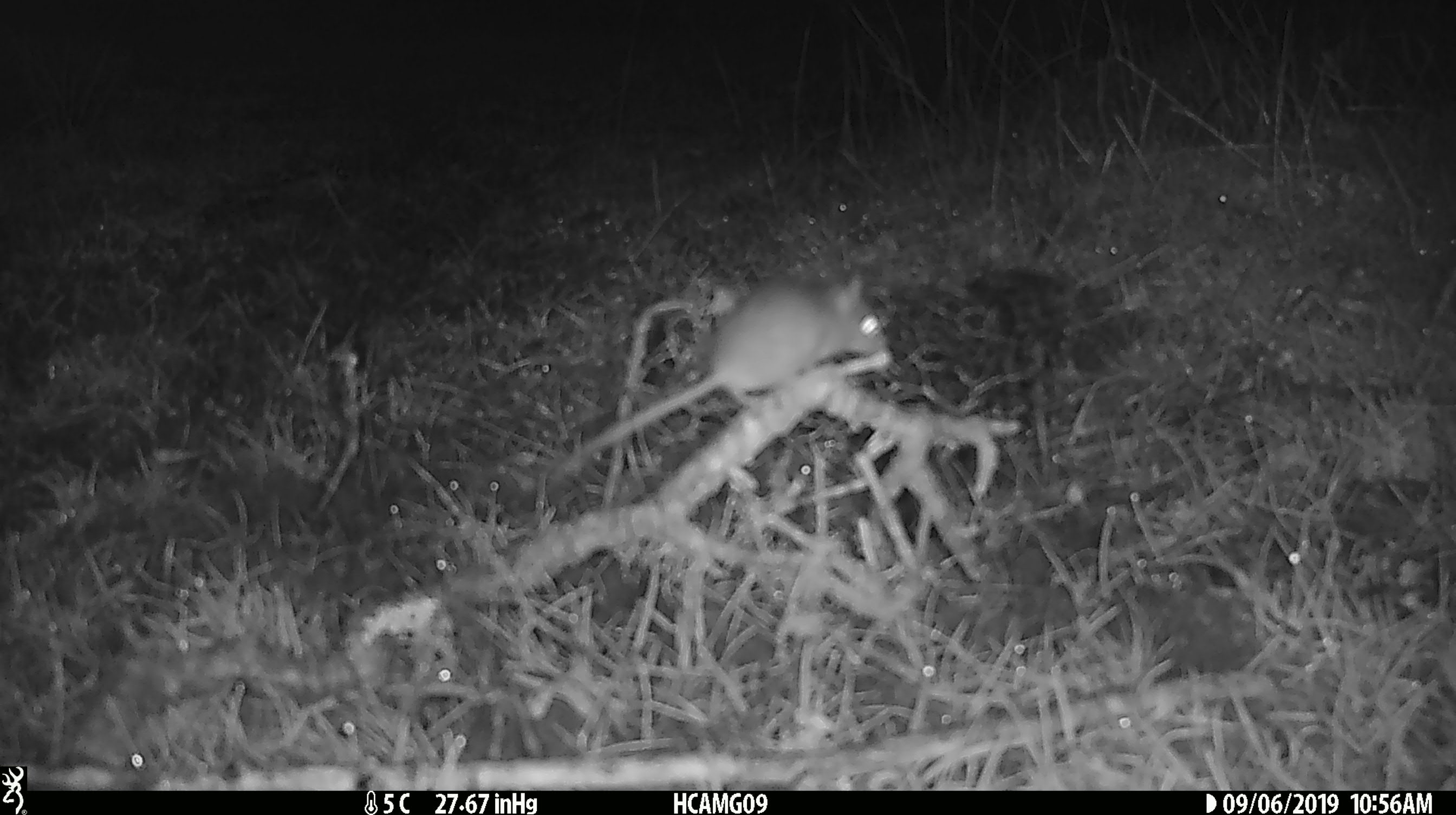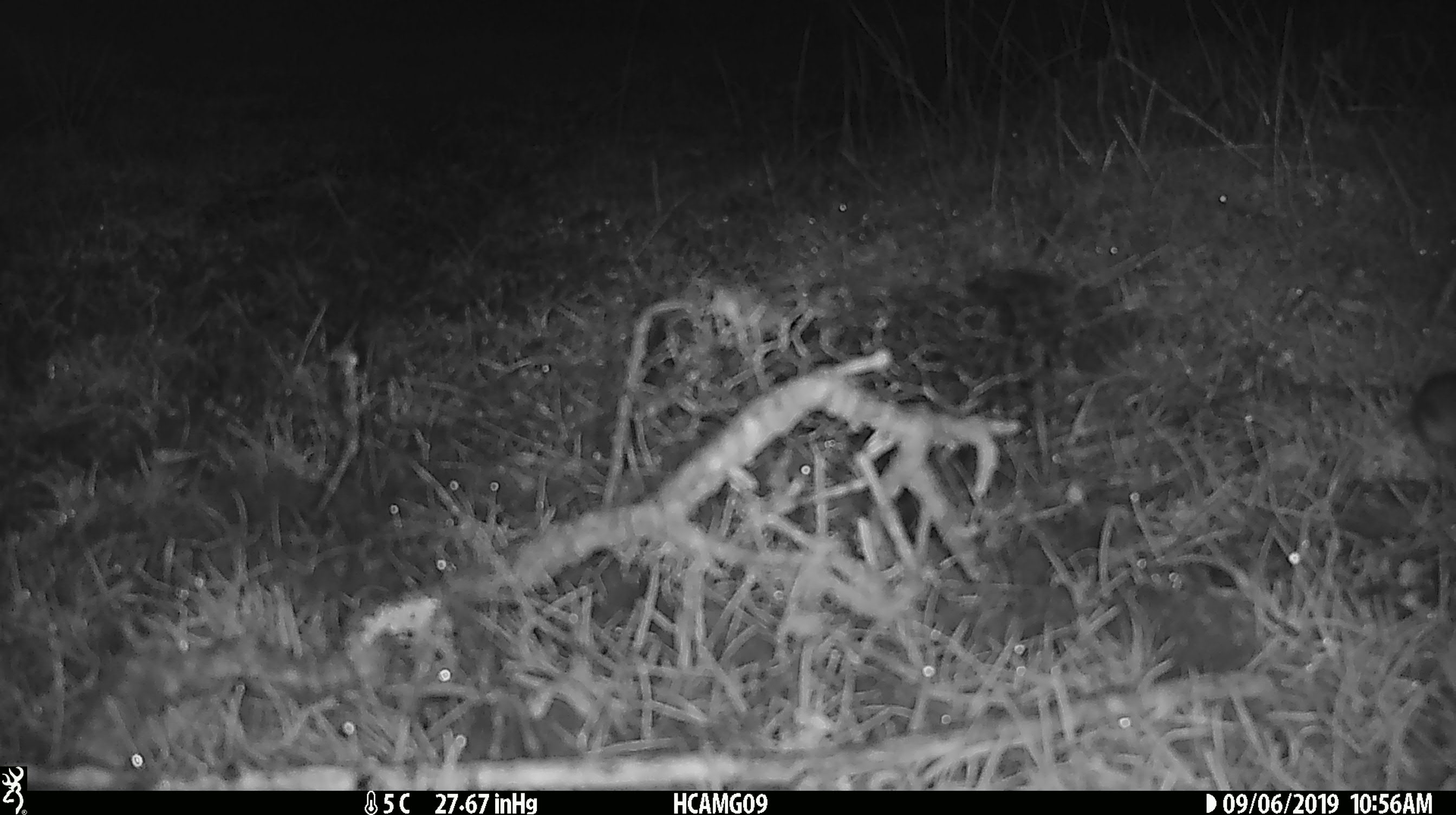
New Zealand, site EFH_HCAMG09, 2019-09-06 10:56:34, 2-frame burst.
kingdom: Animalia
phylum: Chordata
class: Mammalia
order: Rodentia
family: Muridae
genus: Mus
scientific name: Mus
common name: mouse